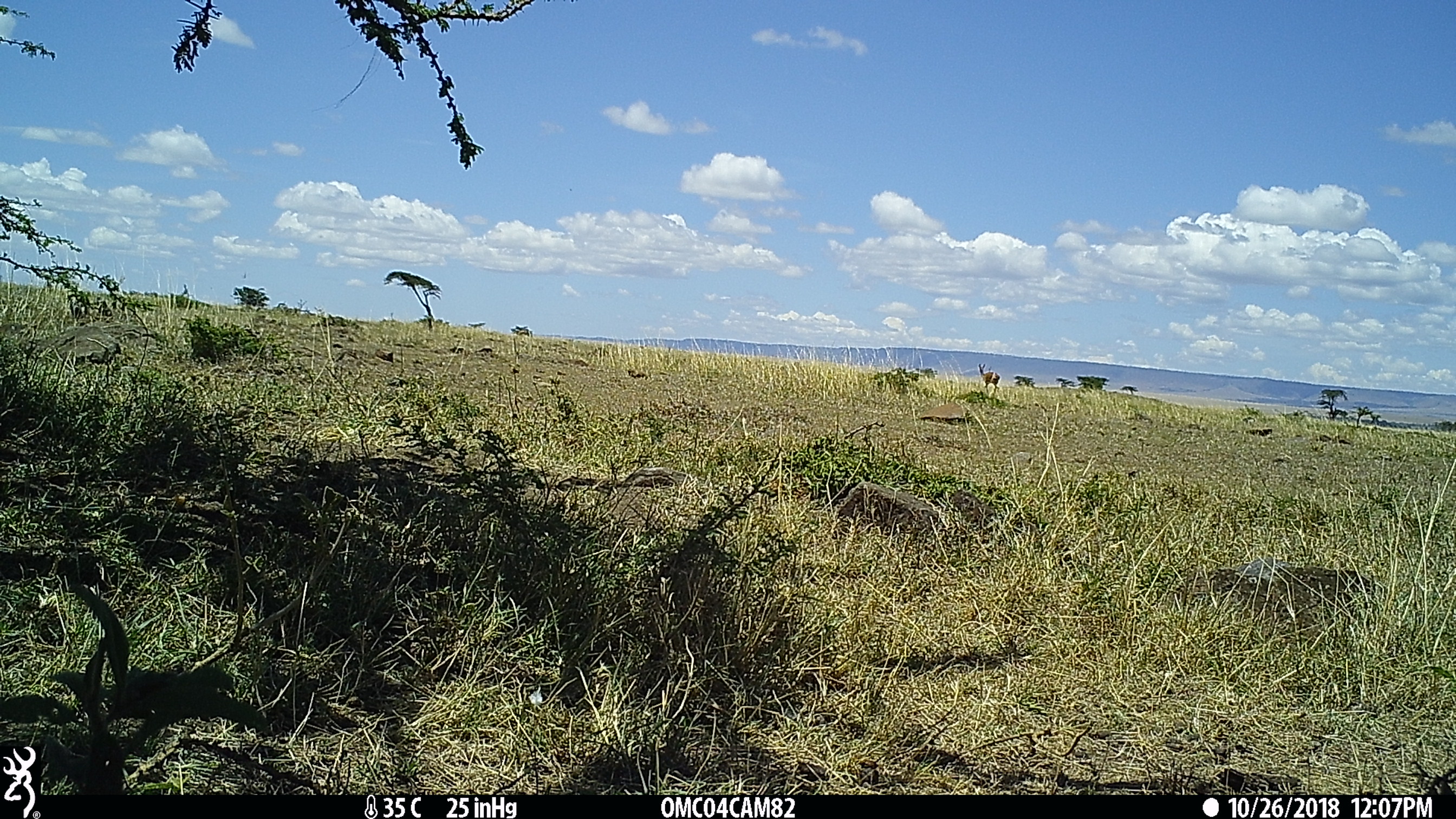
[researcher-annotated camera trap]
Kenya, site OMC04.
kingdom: Animalia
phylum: Chordata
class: Mammalia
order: Artiodactyla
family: Bovidae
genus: Aepyceros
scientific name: Aepyceros melampus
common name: impala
Impala (Aepyceros melampus).